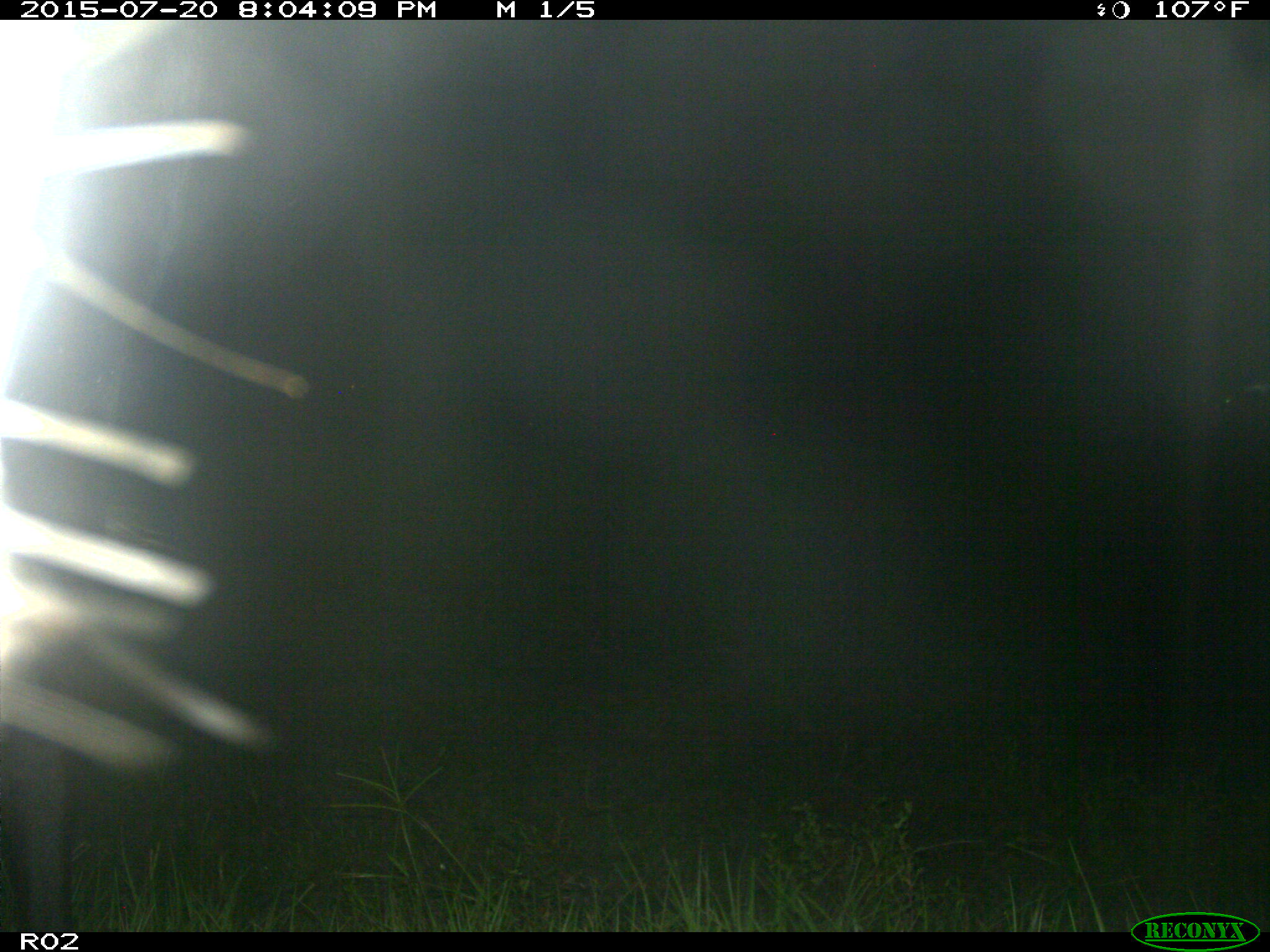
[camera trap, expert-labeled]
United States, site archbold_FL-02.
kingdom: Animalia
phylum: Chordata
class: Mammalia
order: Artiodactyla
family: Bovidae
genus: Bos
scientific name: Bos taurus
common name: domestic cow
Bos taurus (domestic cow).